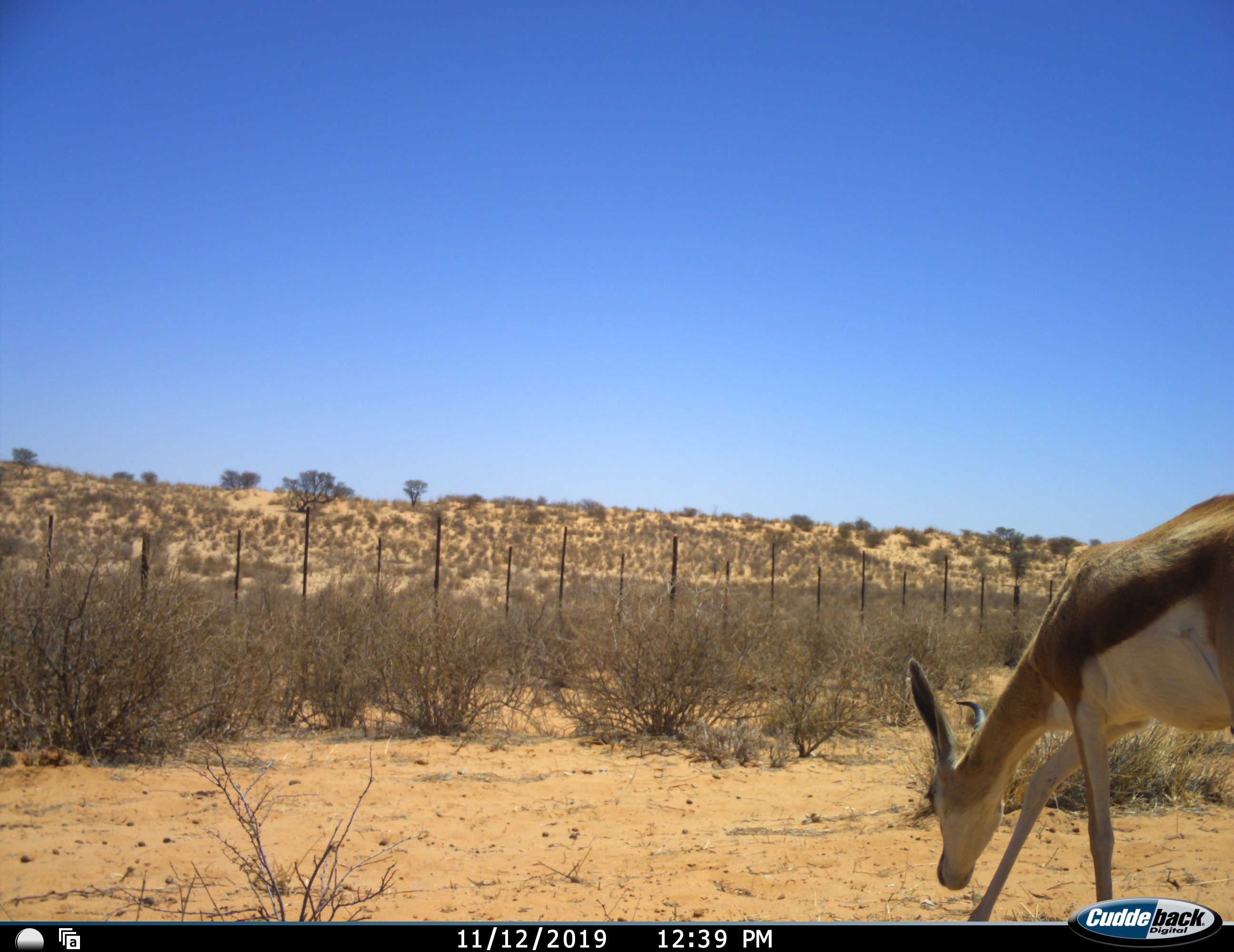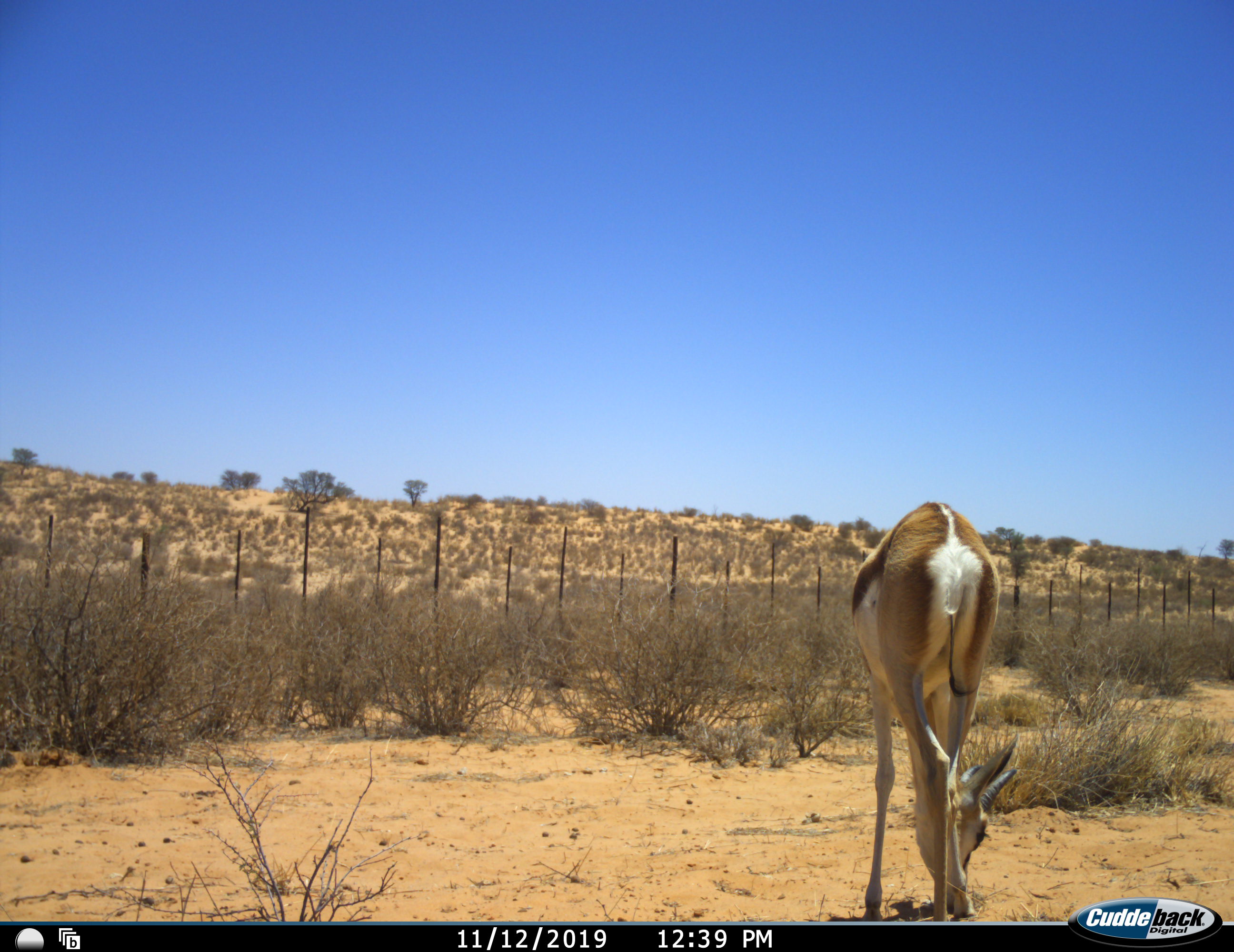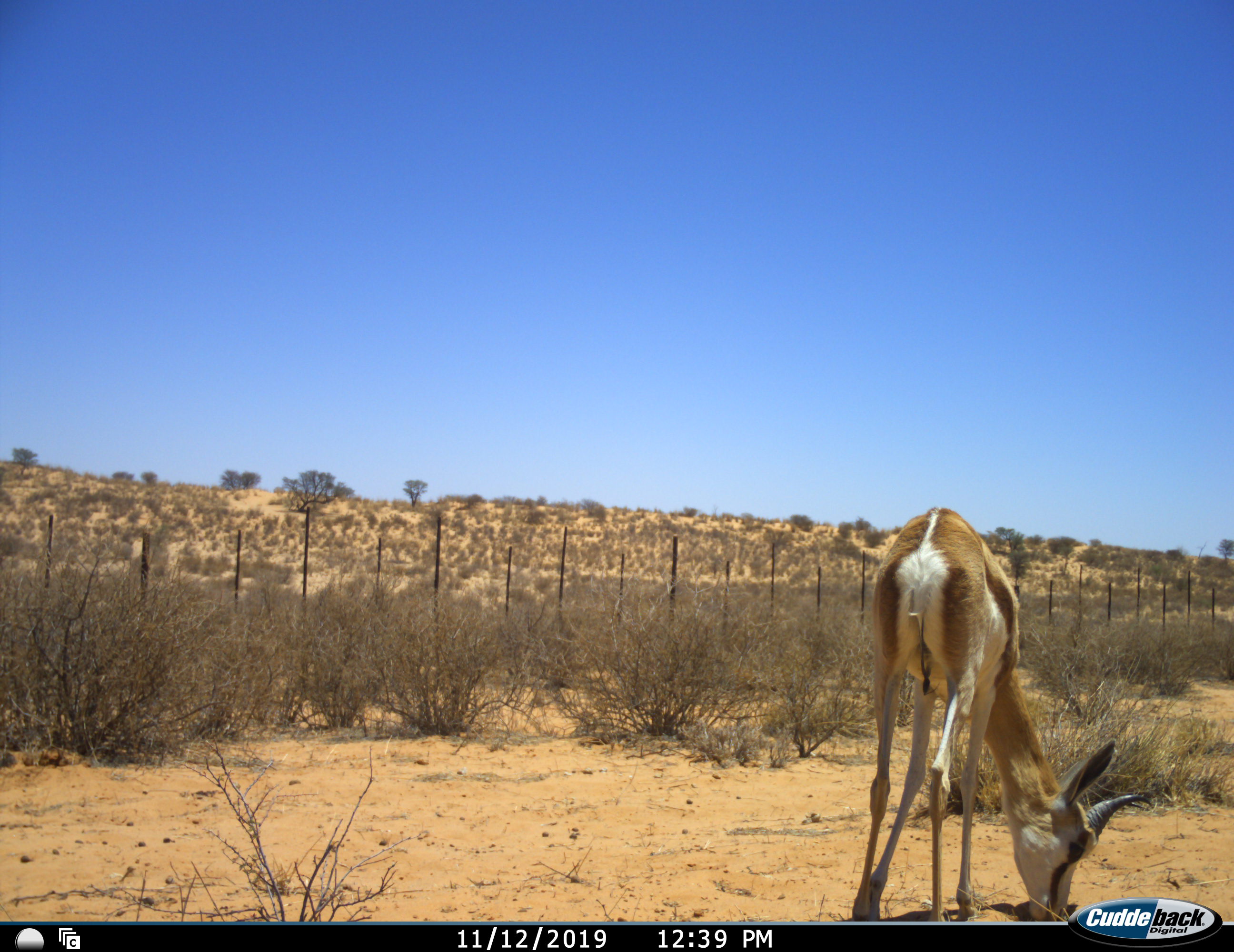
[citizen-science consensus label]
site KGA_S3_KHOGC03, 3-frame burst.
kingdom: Animalia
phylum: Chordata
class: Mammalia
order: Artiodactyla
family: Bovidae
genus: Antidorcas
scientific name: Antidorcas marsupialis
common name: springbok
Springbok (Antidorcas marsupialis), count 1. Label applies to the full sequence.